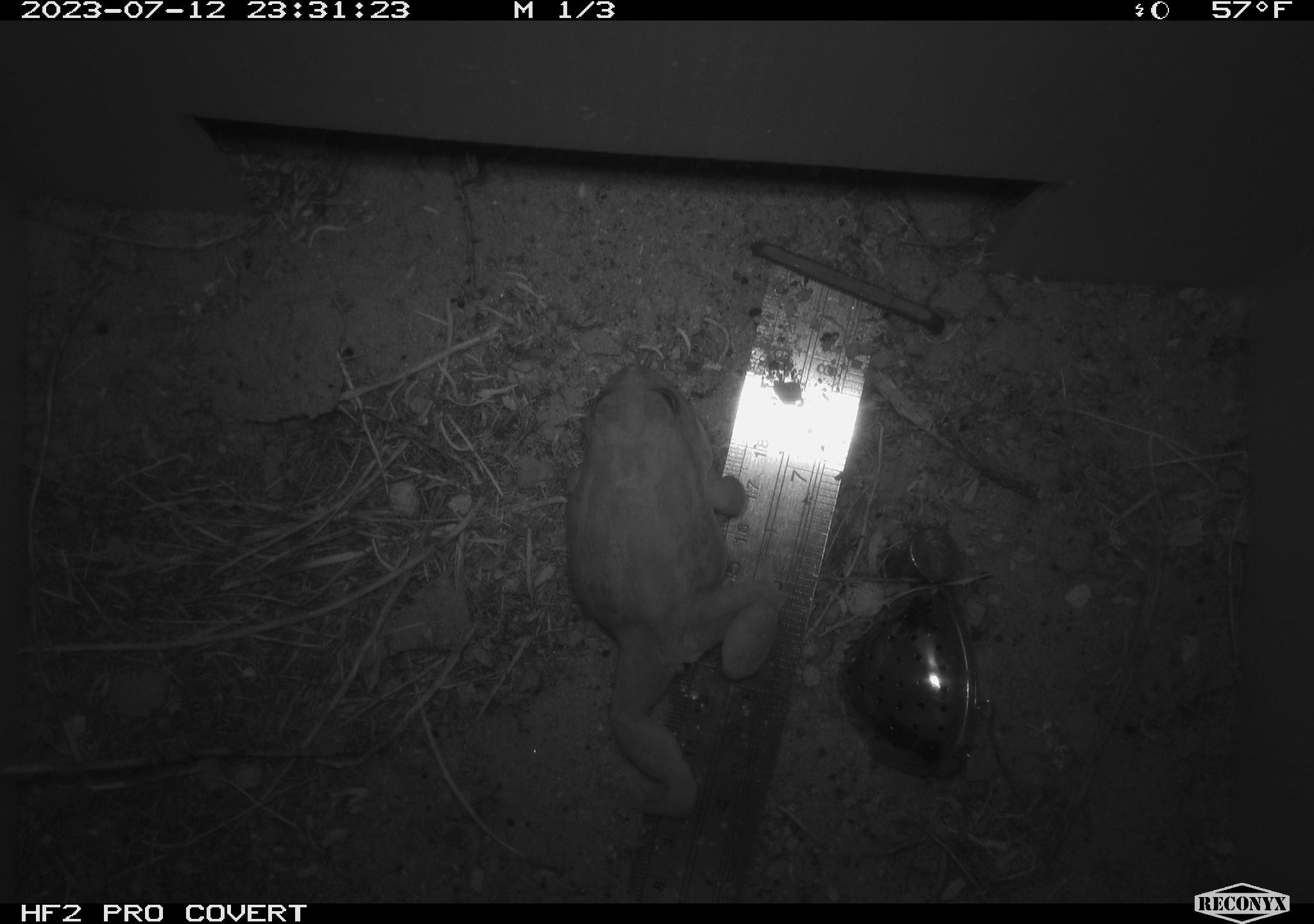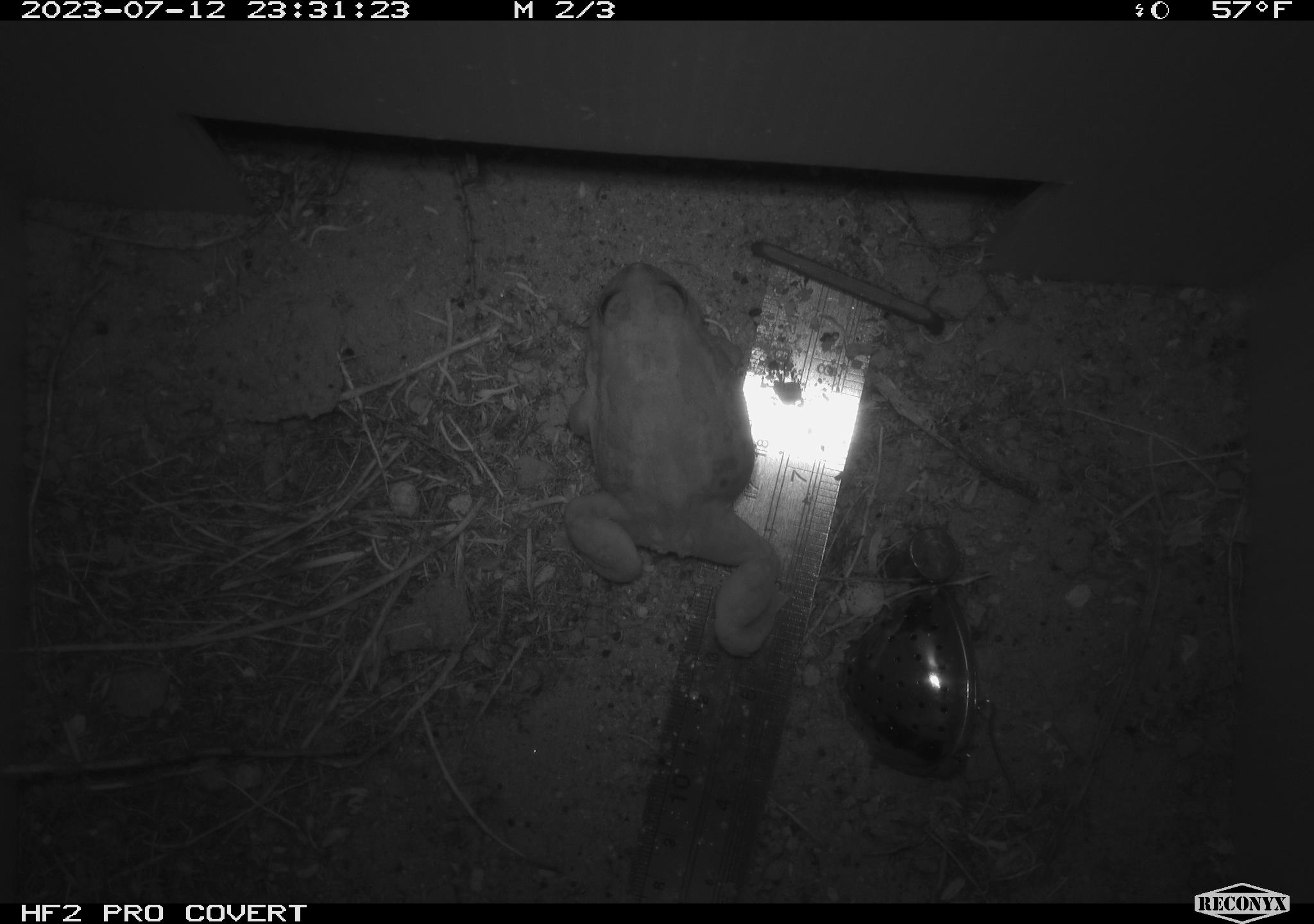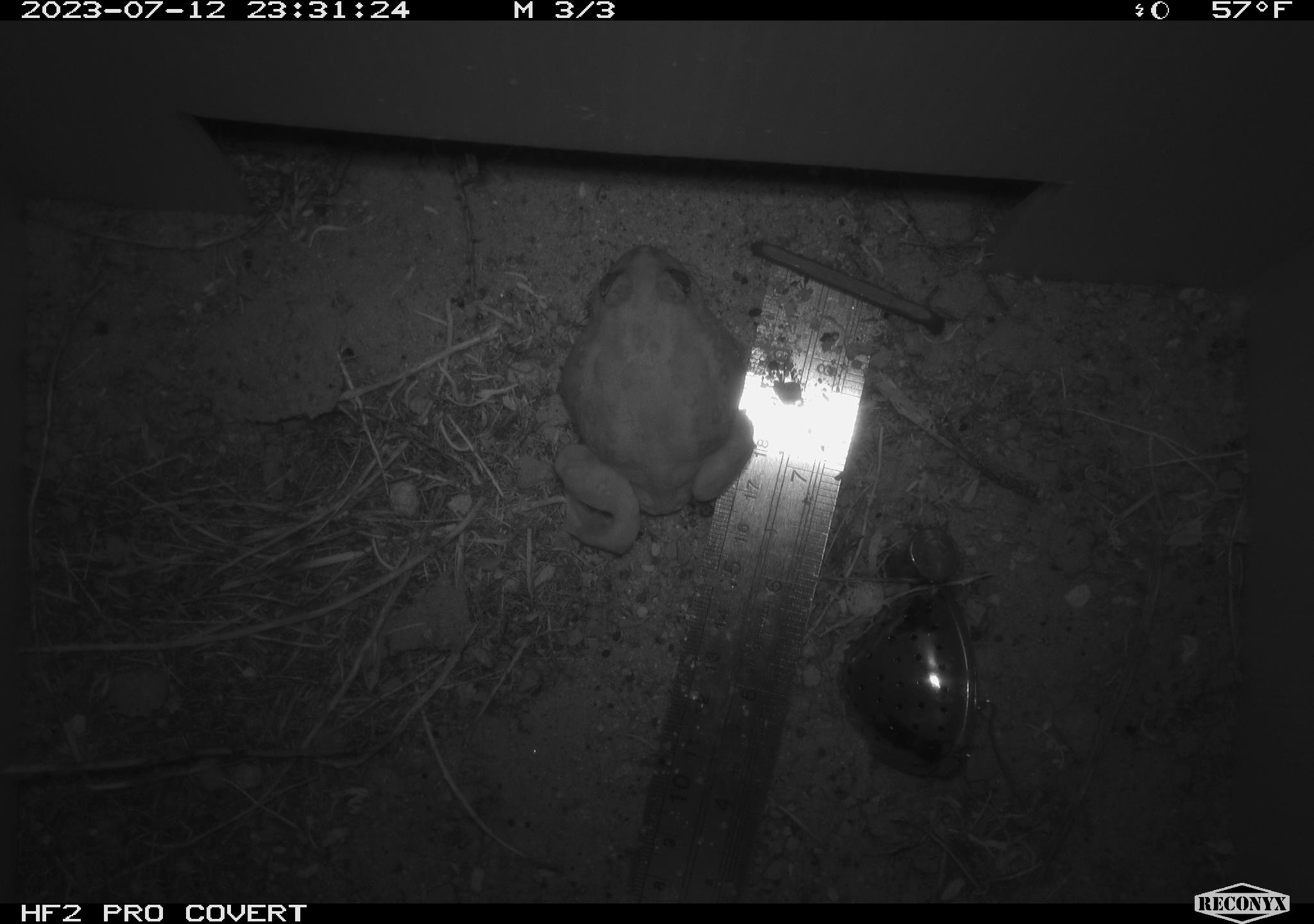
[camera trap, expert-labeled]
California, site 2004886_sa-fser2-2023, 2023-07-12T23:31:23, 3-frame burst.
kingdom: Animalia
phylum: Chordata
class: Amphibia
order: Anura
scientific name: Anura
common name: frogs